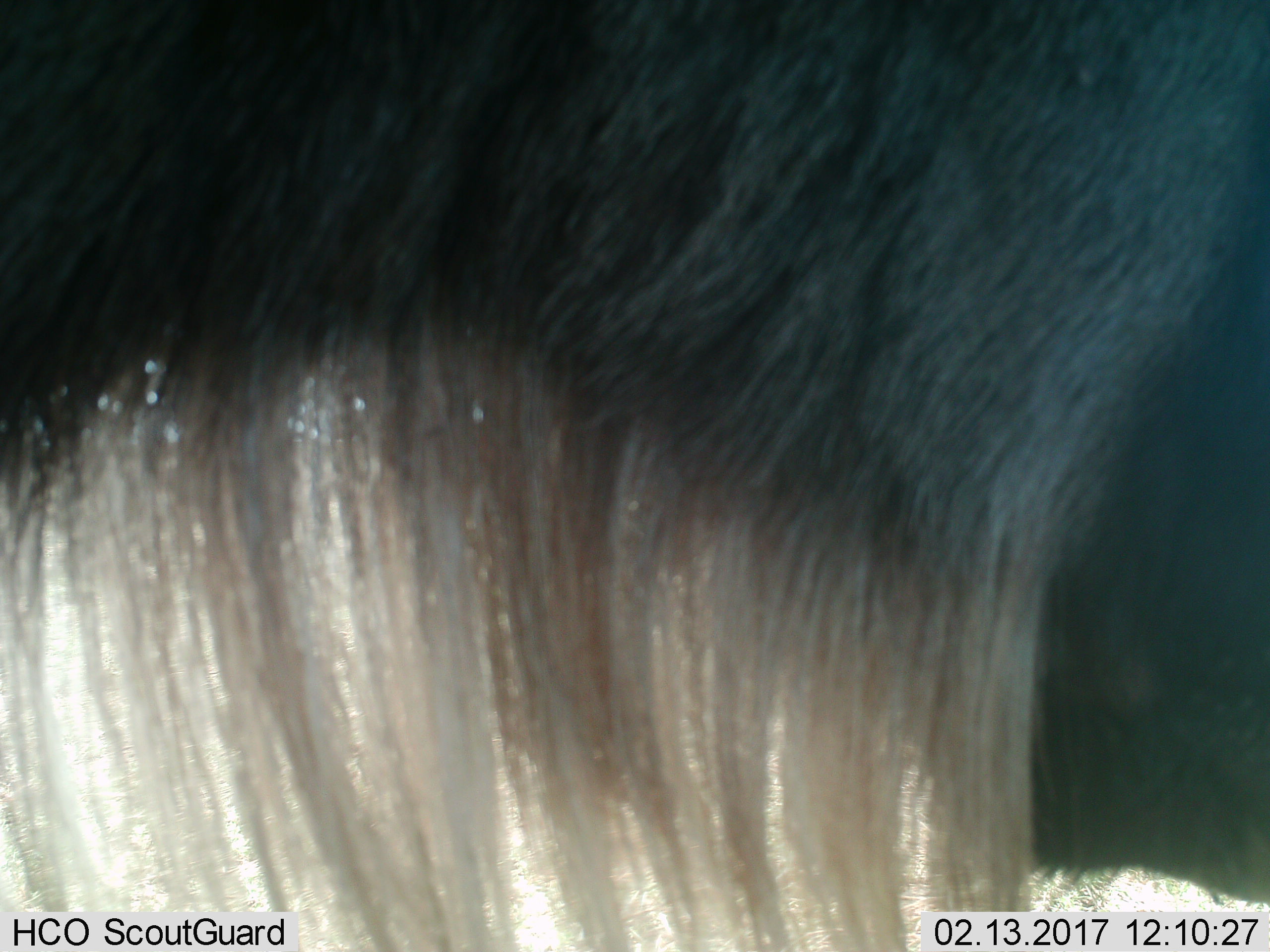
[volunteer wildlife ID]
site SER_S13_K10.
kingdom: Animalia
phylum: Chordata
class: Mammalia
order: Artiodactyla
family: Bovidae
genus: Connochaetes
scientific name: Connochaetes taurinus taurinus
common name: blue wildebeest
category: wildebeestblue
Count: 1.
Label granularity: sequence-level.